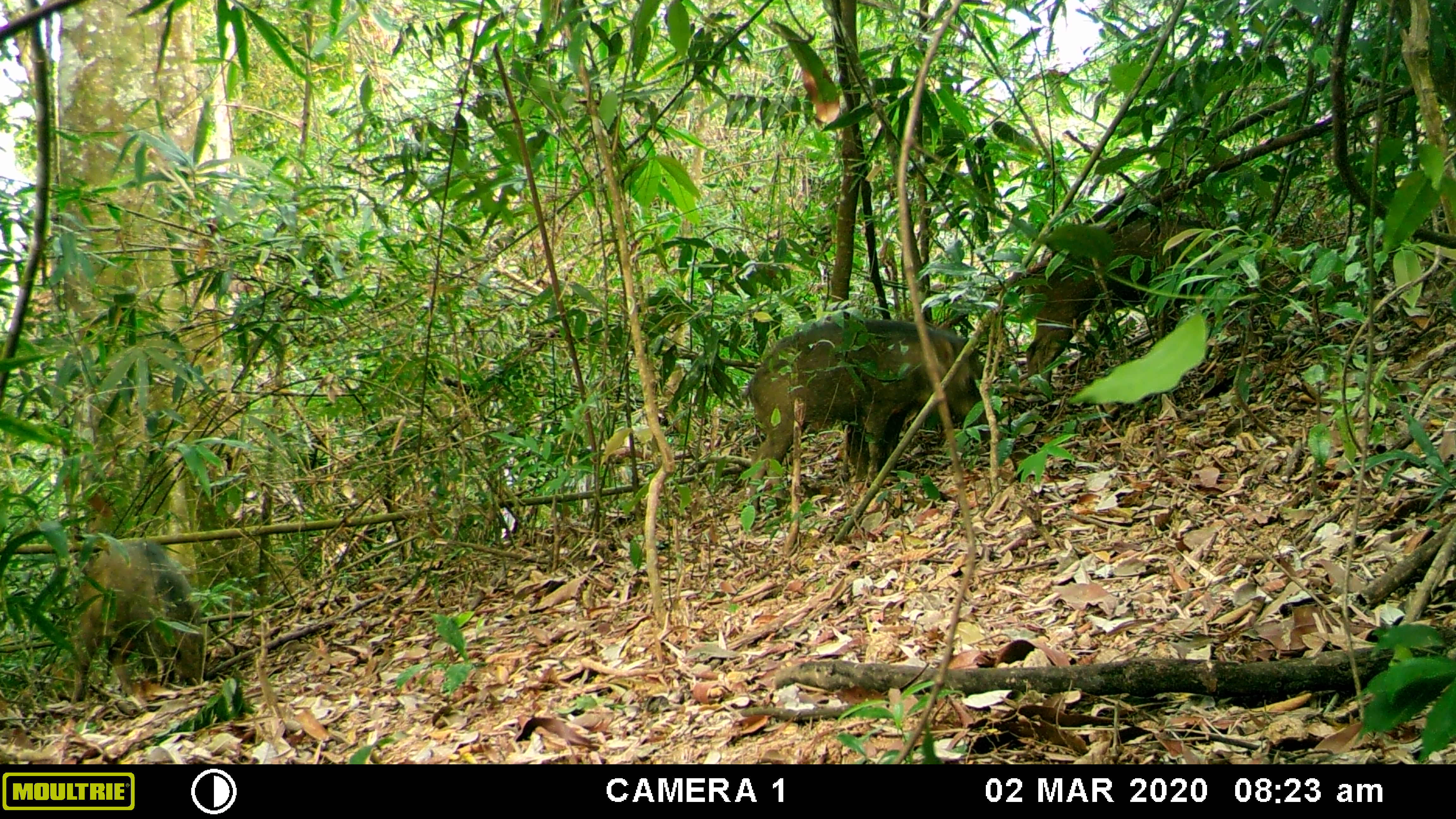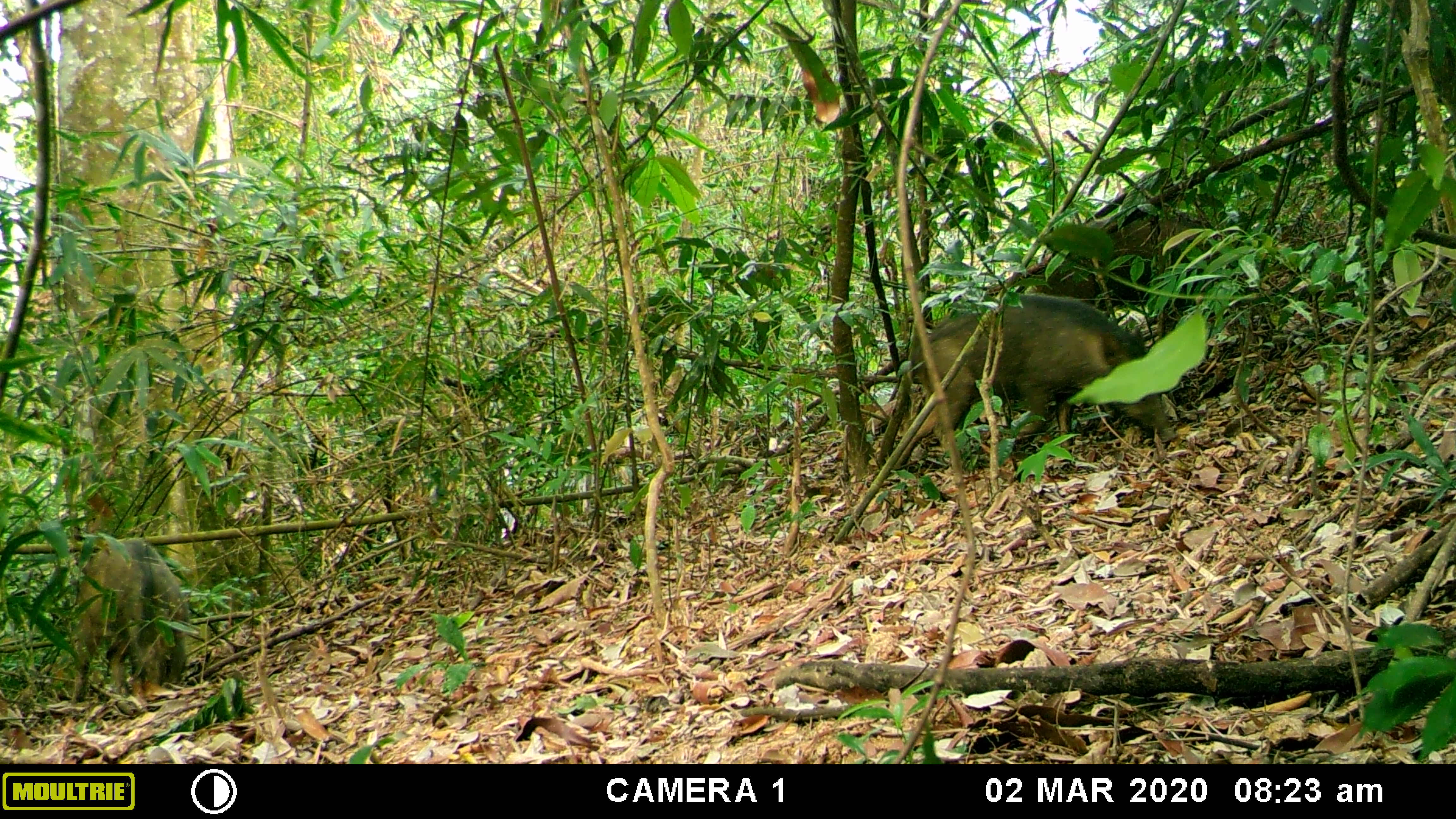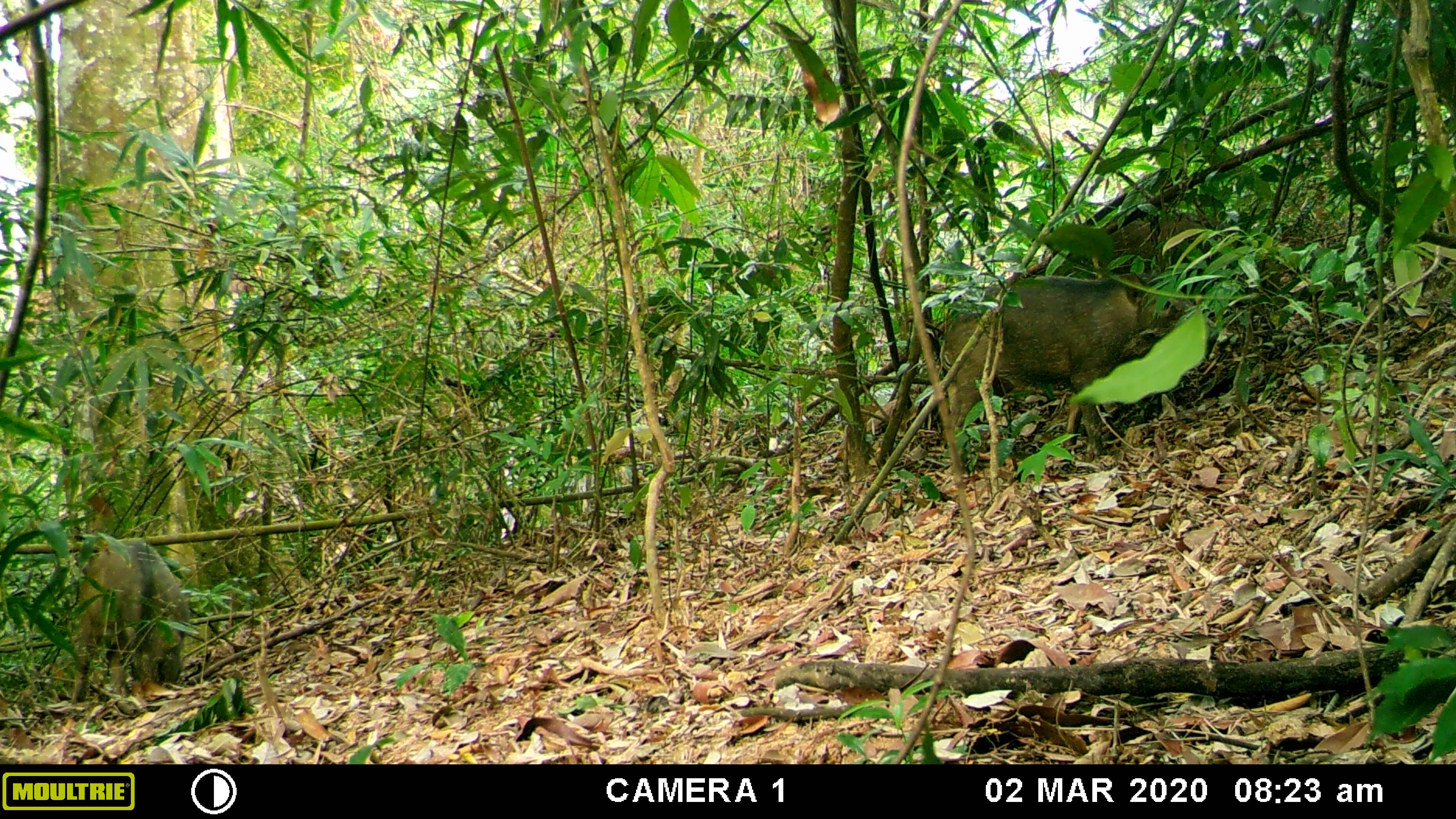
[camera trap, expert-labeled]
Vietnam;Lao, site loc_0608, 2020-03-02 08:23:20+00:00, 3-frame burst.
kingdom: Animalia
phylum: Chordata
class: Mammalia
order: Artiodactyla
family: Suidae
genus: Sus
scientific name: Sus scrofa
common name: eurasian wild pig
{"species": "eurasian wild pig (Sus scrofa)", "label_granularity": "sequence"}